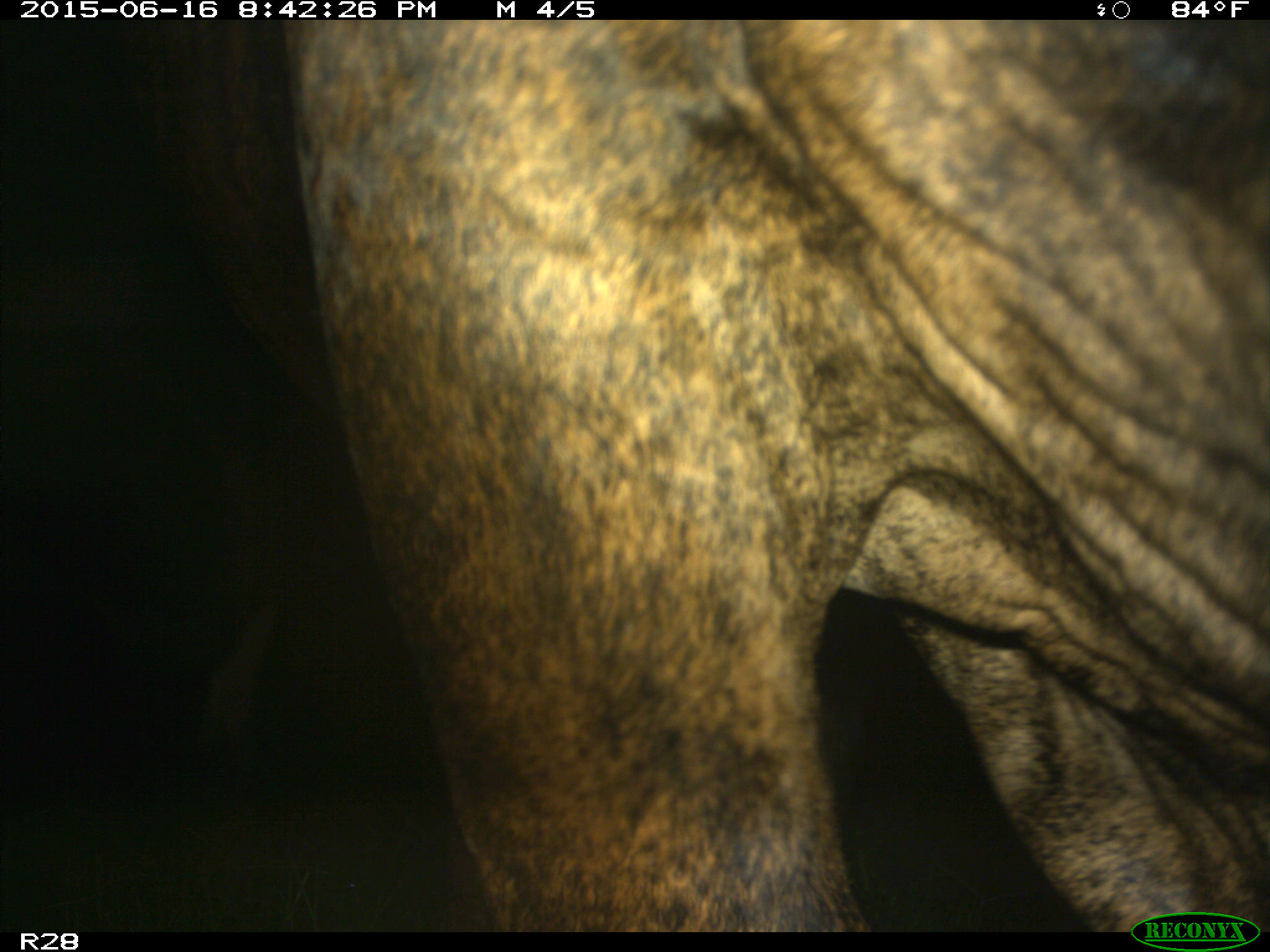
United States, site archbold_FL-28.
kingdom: Animalia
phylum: Chordata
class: Mammalia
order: Artiodactyla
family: Bovidae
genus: Bos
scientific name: Bos taurus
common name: domestic cow